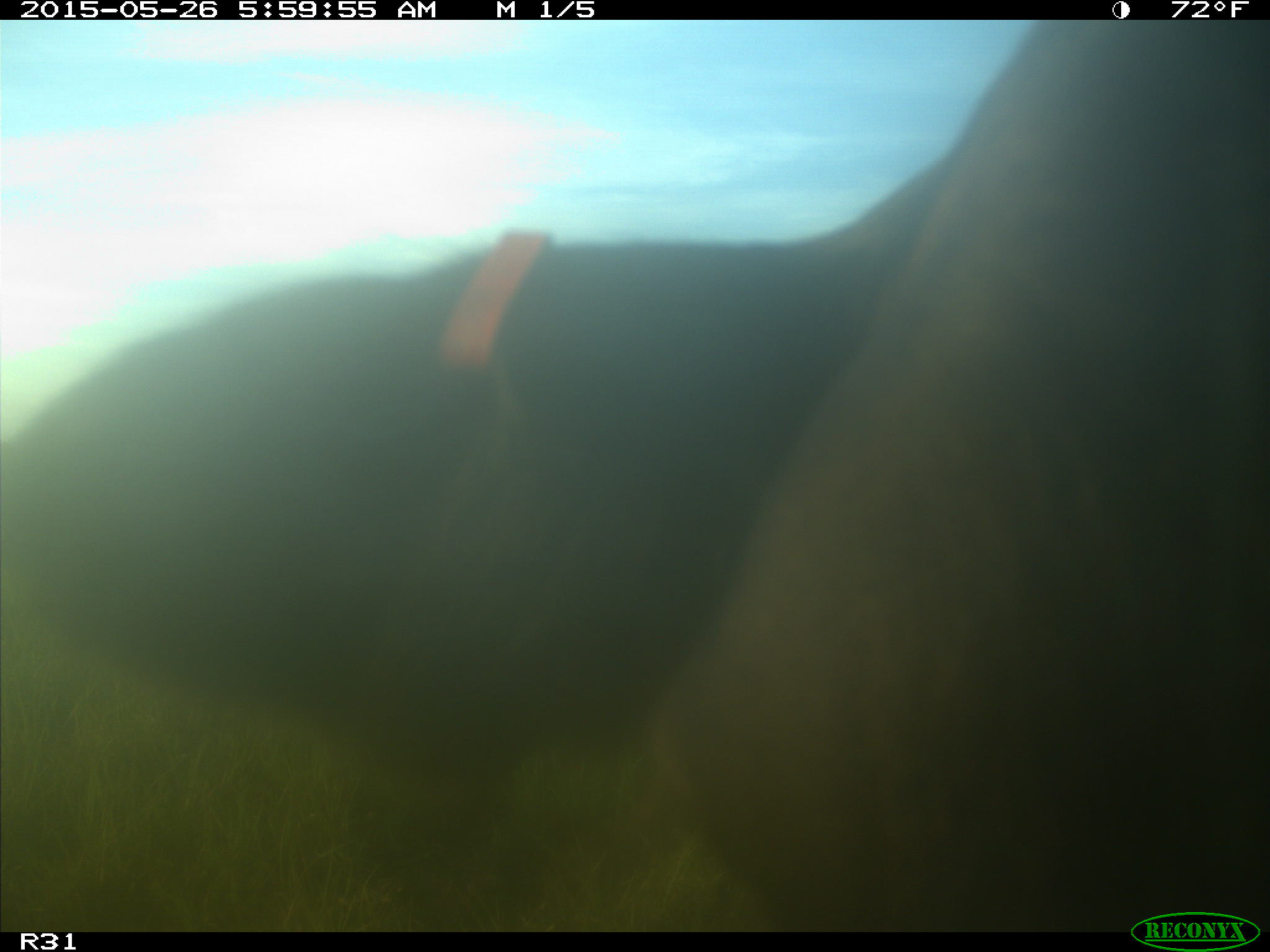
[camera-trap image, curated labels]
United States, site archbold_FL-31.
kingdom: Animalia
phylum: Chordata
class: Mammalia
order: Artiodactyla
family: Bovidae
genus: Bos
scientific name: Bos taurus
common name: domestic cow